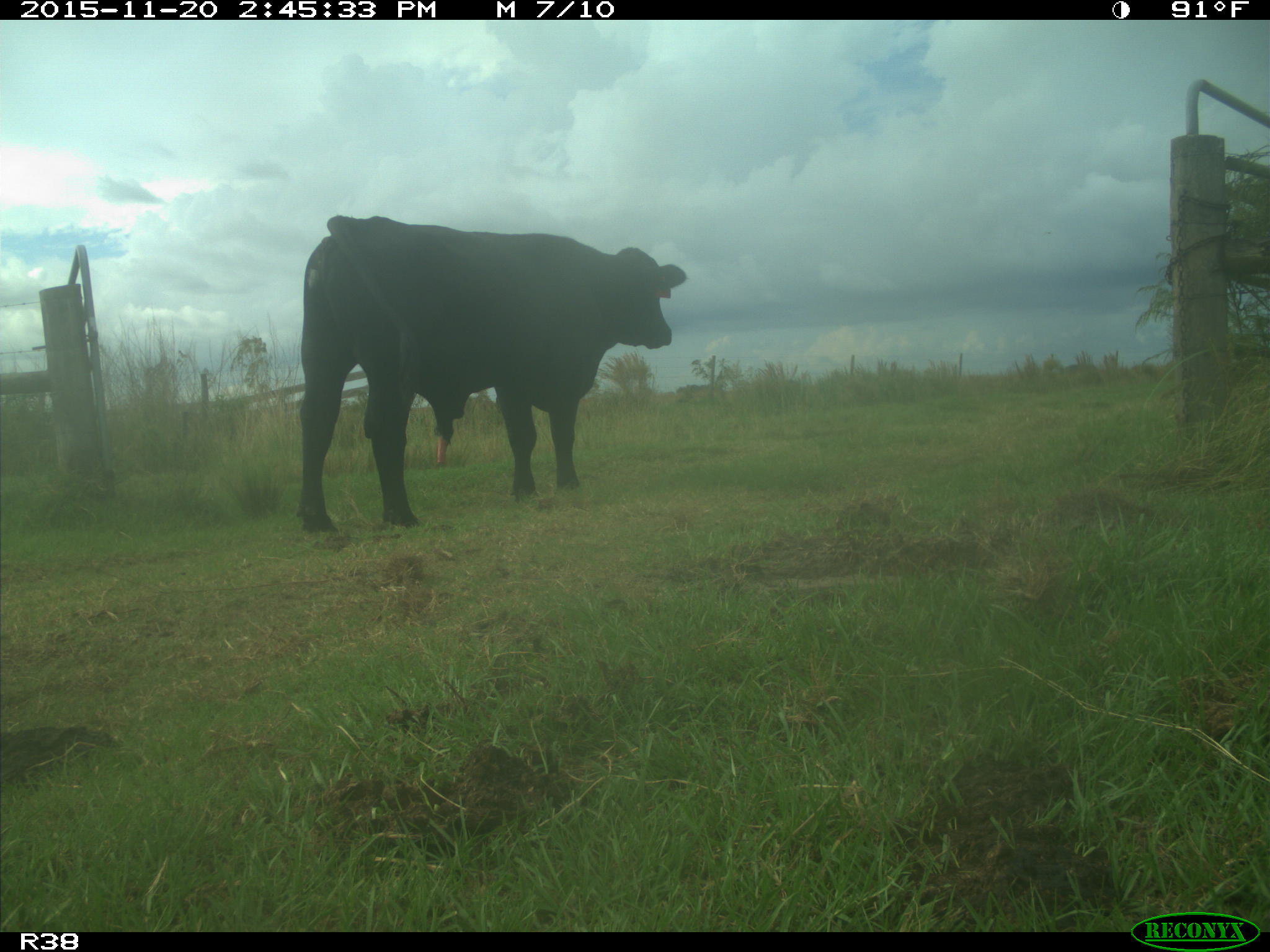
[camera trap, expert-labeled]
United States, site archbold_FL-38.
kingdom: Animalia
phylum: Chordata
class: Mammalia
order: Artiodactyla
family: Bovidae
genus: Bos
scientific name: Bos taurus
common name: domestic cow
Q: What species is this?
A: Bos taurus (domestic cow).